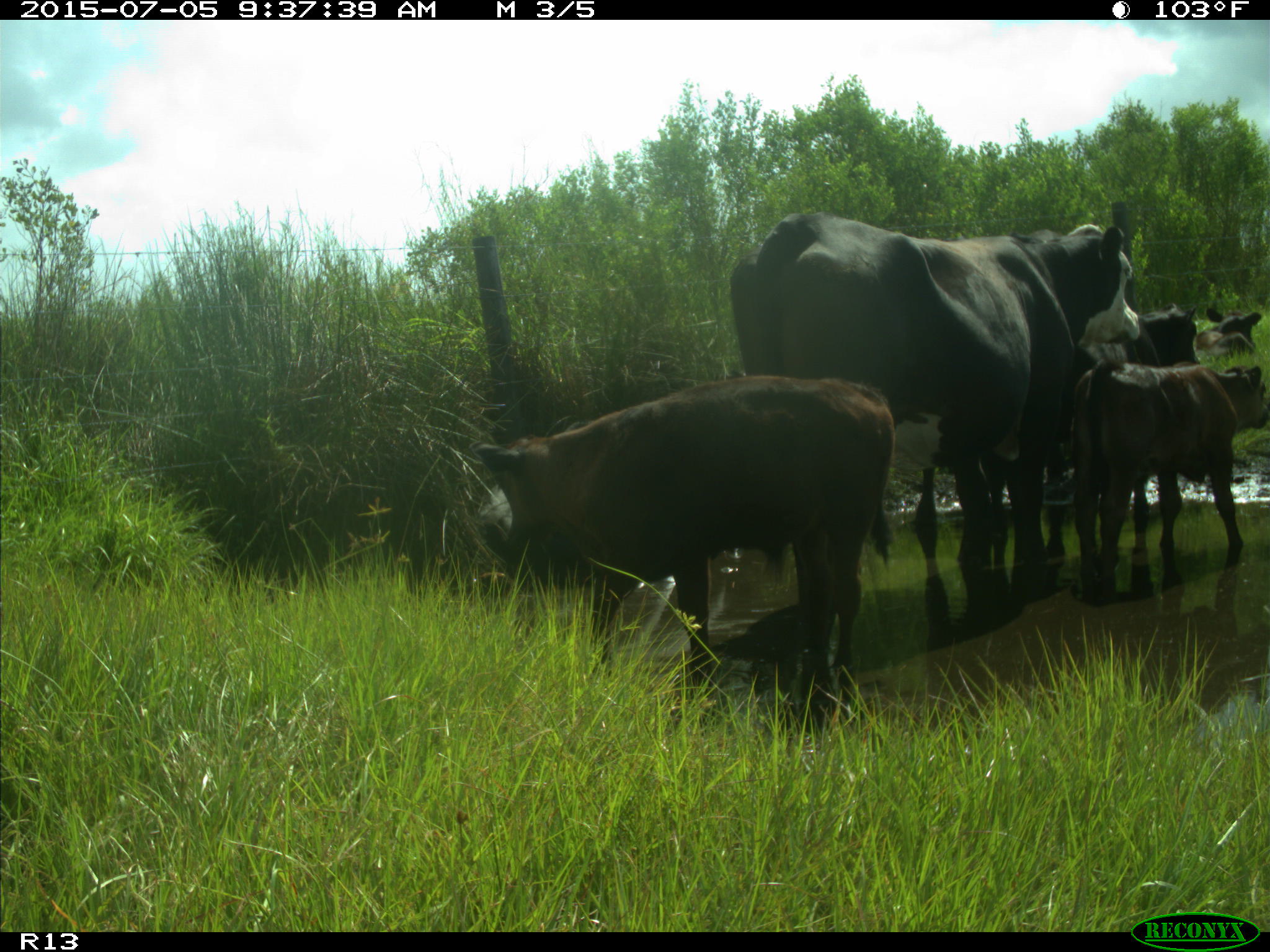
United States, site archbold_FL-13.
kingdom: Animalia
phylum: Chordata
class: Mammalia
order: Artiodactyla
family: Bovidae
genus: Bos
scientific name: Bos taurus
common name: domestic cow